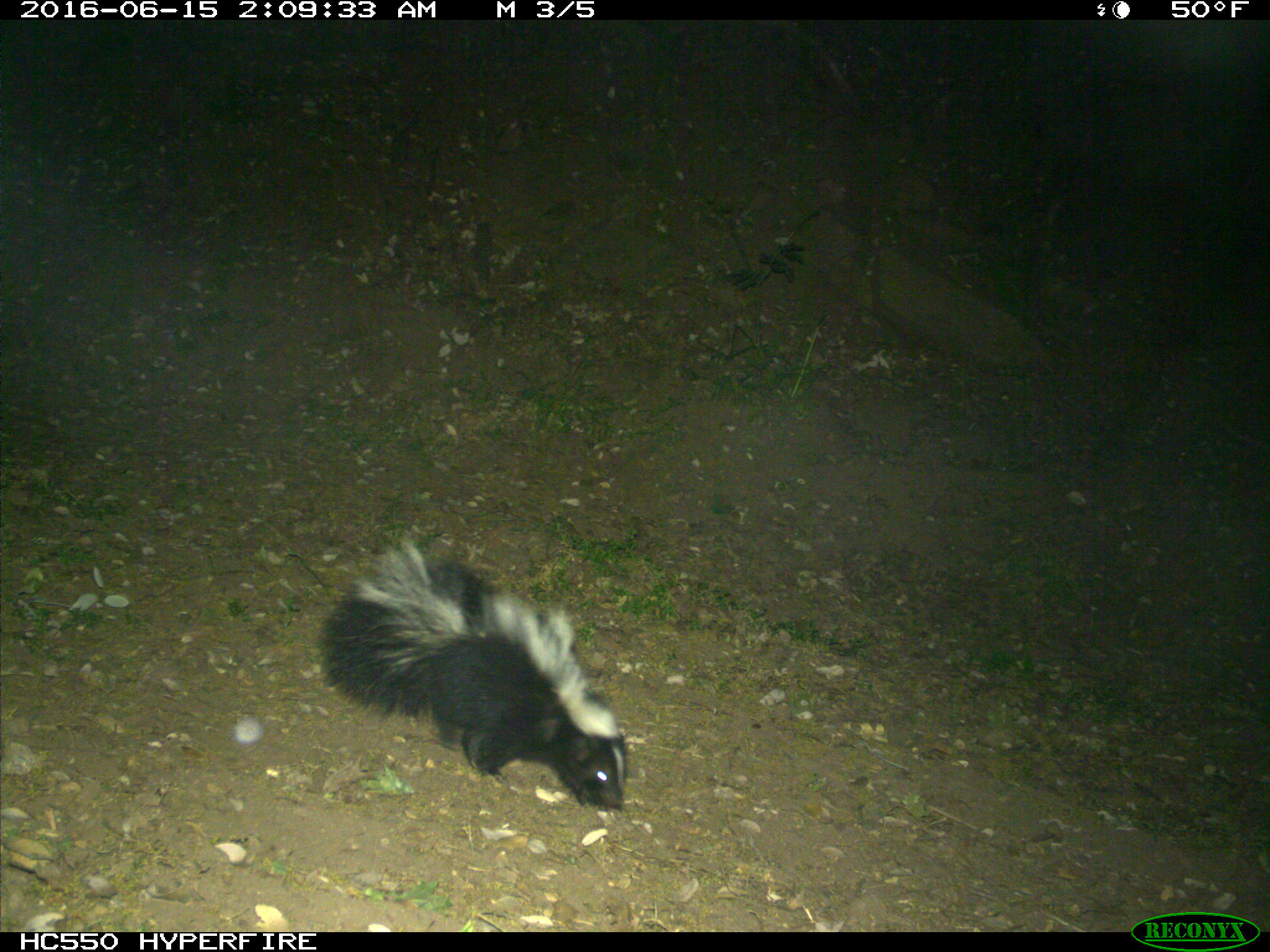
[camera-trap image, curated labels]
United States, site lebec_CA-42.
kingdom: Animalia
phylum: Chordata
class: Mammalia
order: Carnivora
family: Mephitidae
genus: Mephitis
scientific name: Mephitis mephitis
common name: striped skunk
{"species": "Mephitis mephitis (striped skunk)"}